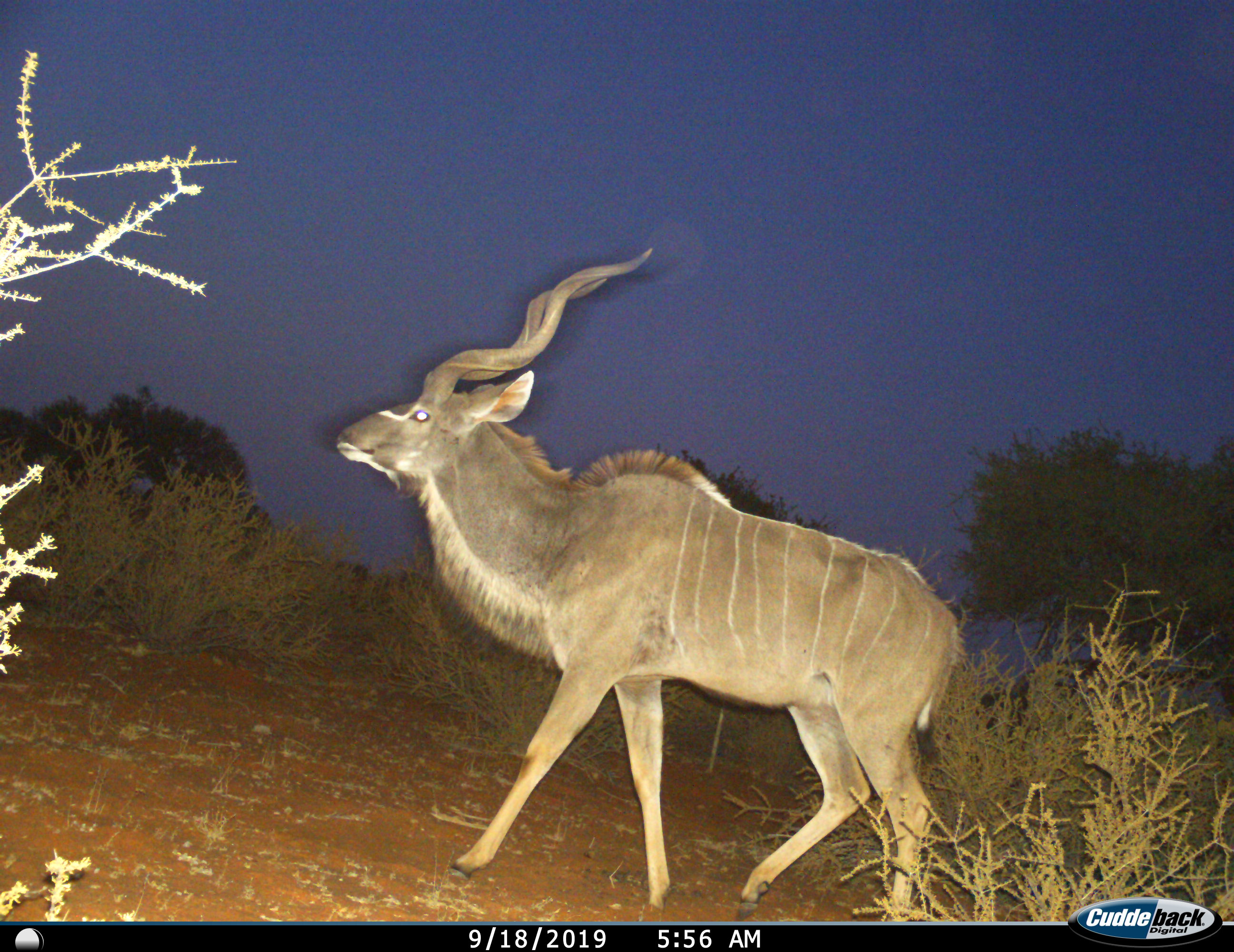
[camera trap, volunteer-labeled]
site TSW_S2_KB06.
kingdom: Animalia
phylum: Chordata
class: Mammalia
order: Artiodactyla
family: Bovidae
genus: Tragelaphus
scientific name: Tragelaphus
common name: kudu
Kudu (Tragelaphus), count 1. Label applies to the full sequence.